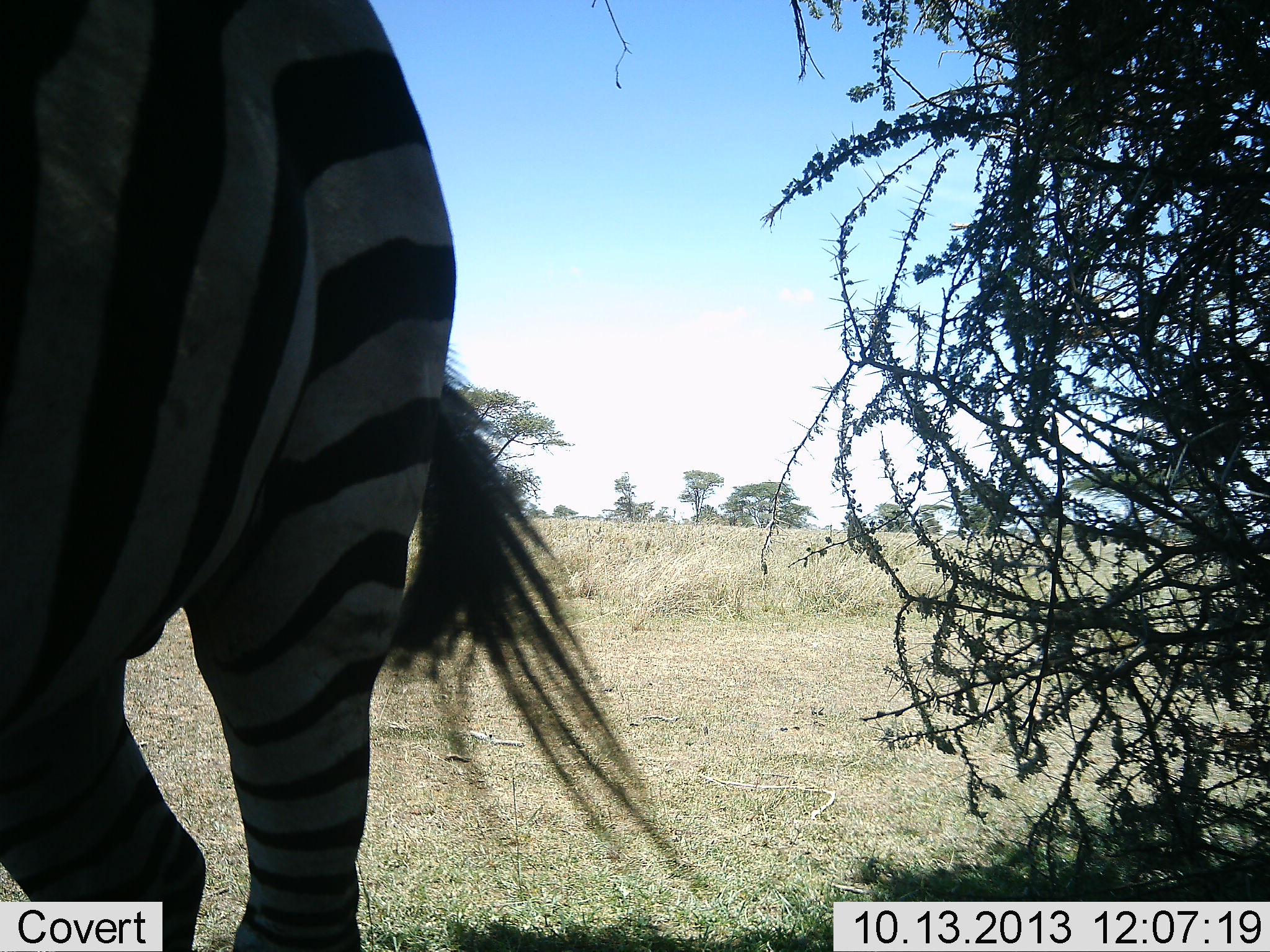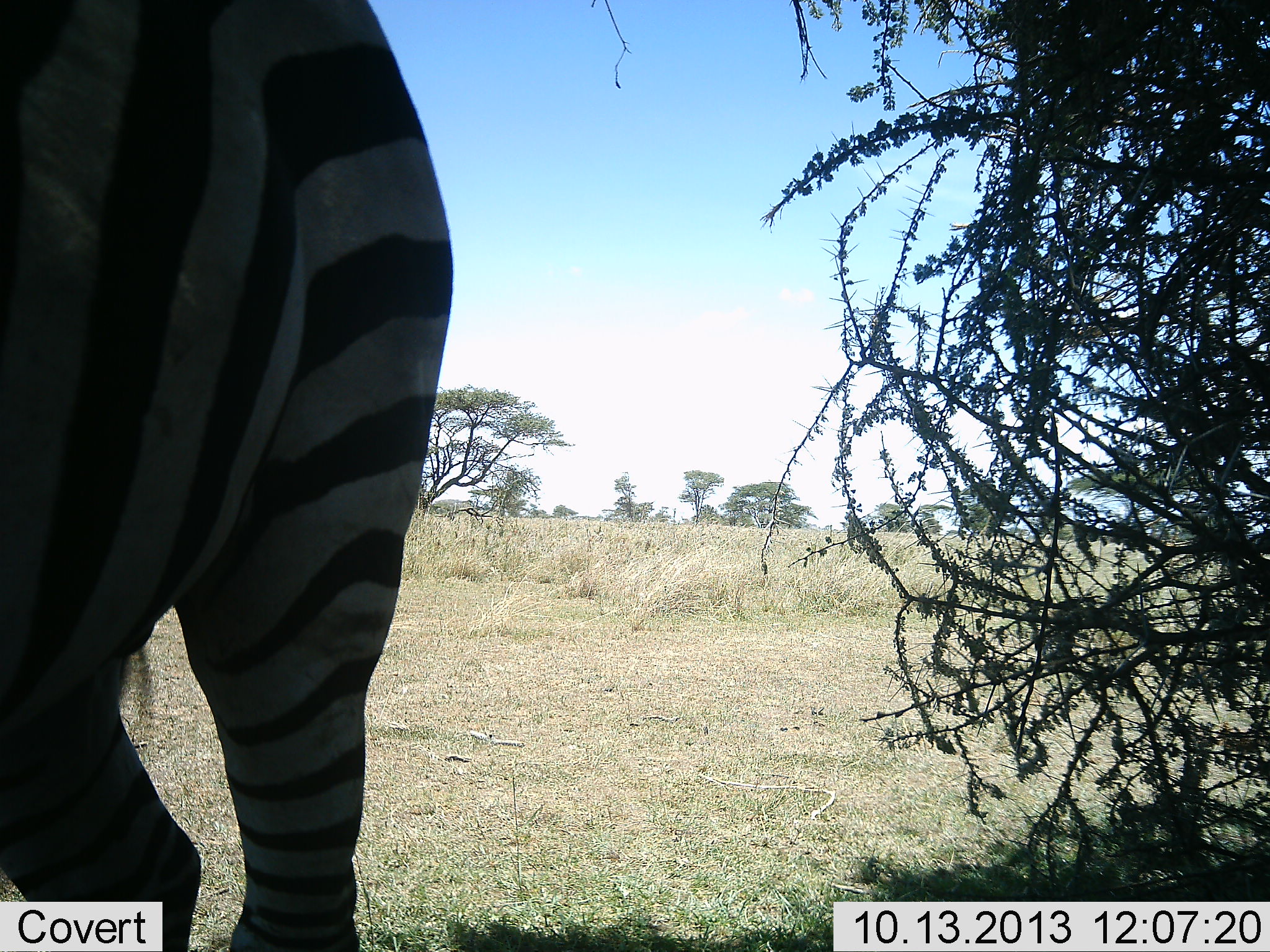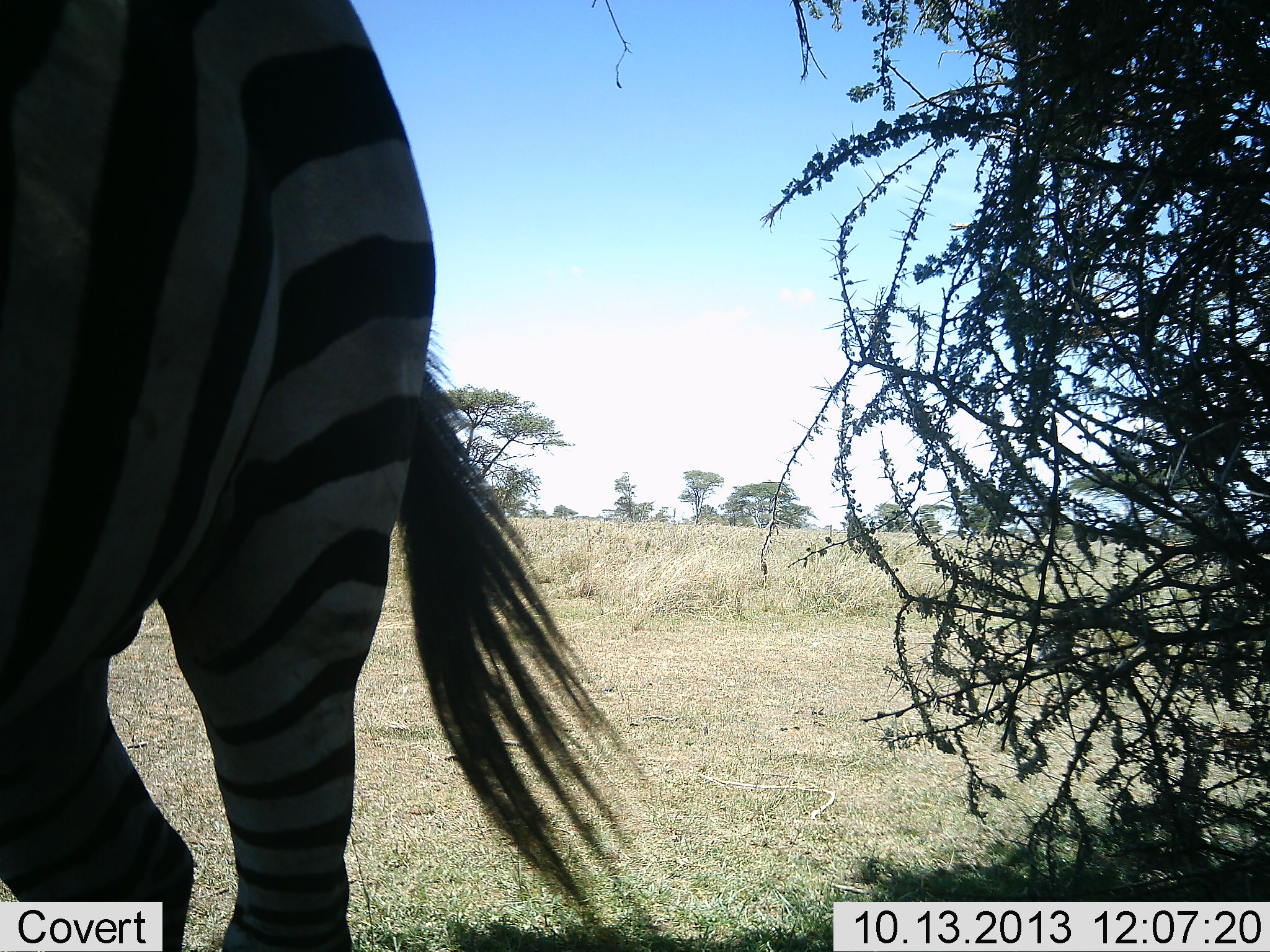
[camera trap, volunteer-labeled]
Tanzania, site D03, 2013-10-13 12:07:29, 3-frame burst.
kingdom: Animalia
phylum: Chordata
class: Mammalia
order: Perissodactyla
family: Equidae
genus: Equus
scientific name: Equus quagga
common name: plains zebra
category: zebra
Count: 1.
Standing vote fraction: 90%.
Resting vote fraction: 0%.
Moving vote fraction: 0%.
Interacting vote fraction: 0%.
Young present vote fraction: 0%.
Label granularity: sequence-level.